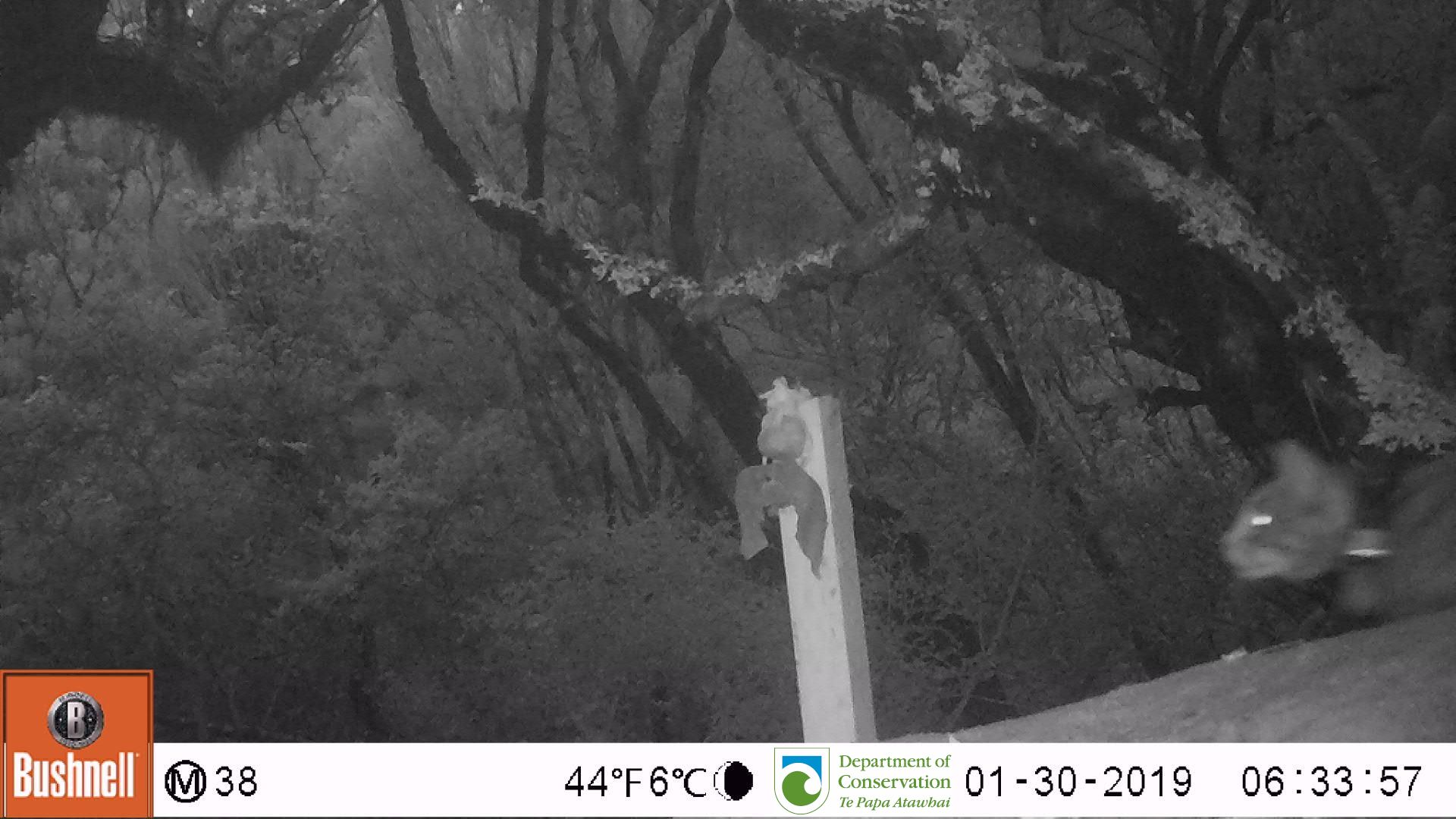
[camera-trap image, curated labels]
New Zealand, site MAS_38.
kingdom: Animalia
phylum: Chordata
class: Mammalia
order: Carnivora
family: Felidae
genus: Felis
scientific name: Felis catus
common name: domestic cat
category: cat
Cat (domestic cat) (Felis catus).